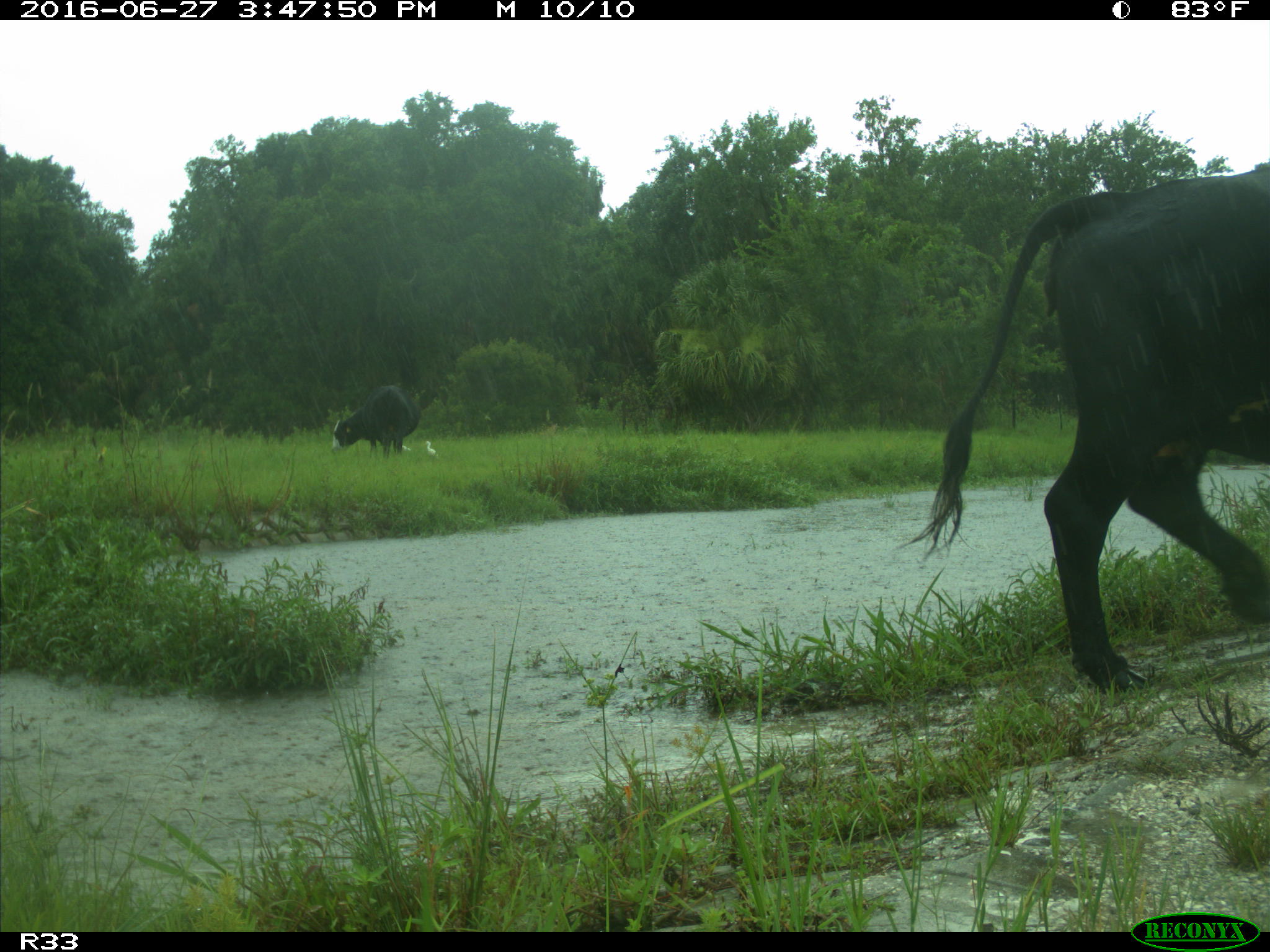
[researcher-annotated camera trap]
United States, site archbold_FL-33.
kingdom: Animalia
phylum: Chordata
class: Mammalia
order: Artiodactyla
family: Bovidae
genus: Bos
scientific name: Bos taurus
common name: domestic cow